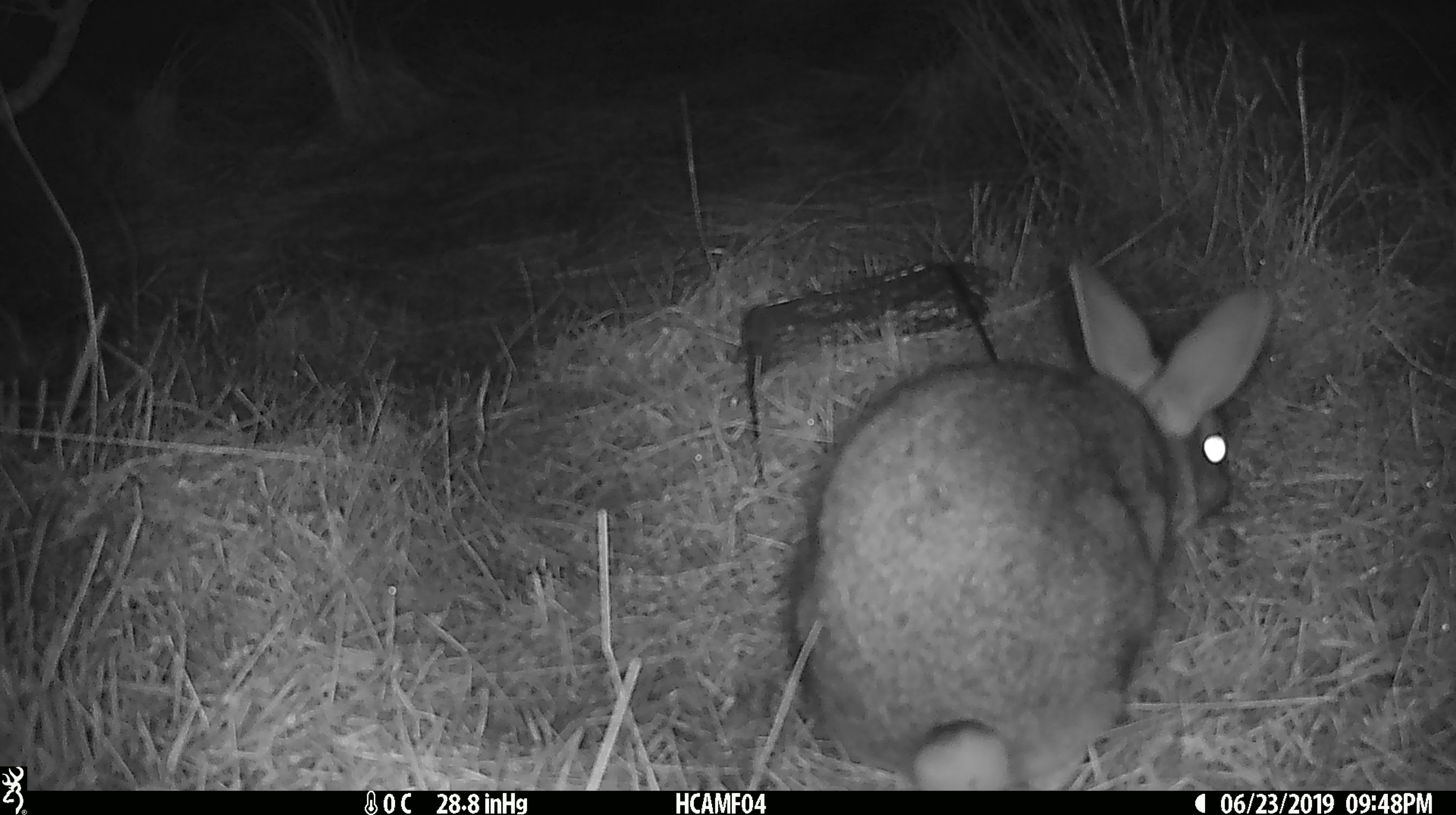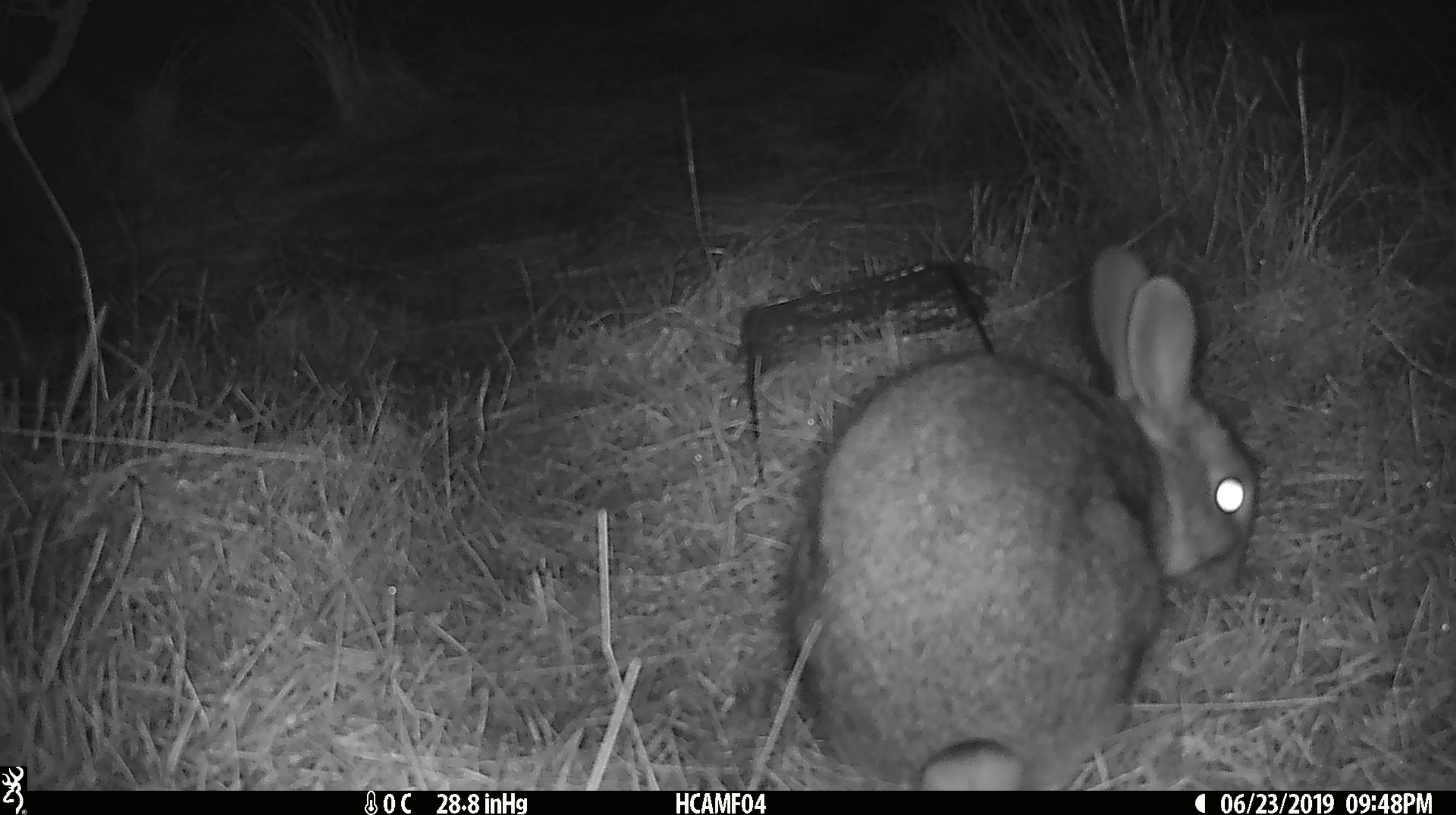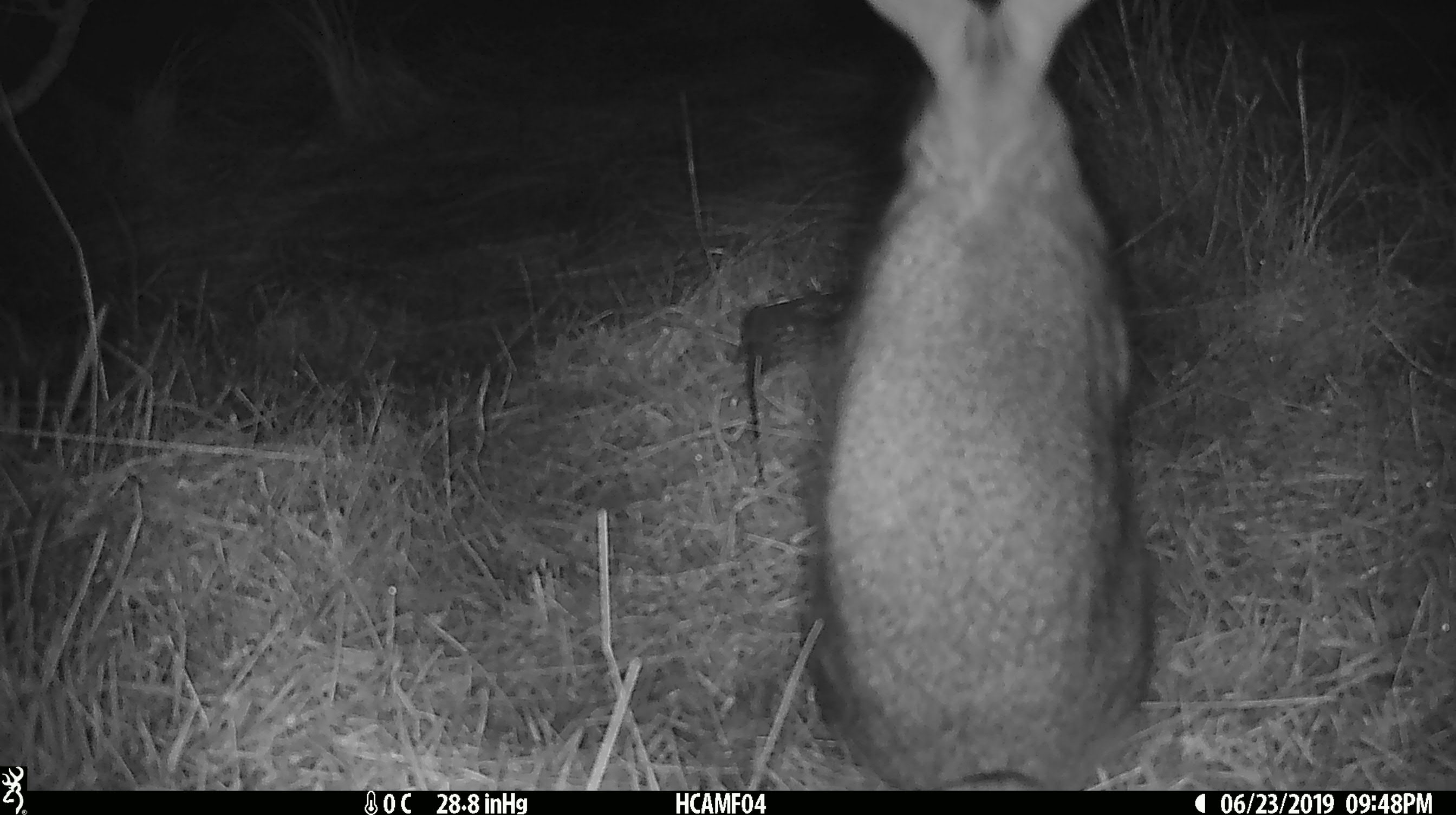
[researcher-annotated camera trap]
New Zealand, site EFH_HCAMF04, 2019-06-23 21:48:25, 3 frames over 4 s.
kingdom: Animalia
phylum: Chordata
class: Mammalia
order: Lagomorpha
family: Leporidae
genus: Lepus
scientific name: Lepus europaeus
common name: brown hare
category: hare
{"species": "hare (brown hare) (Lepus europaeus)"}